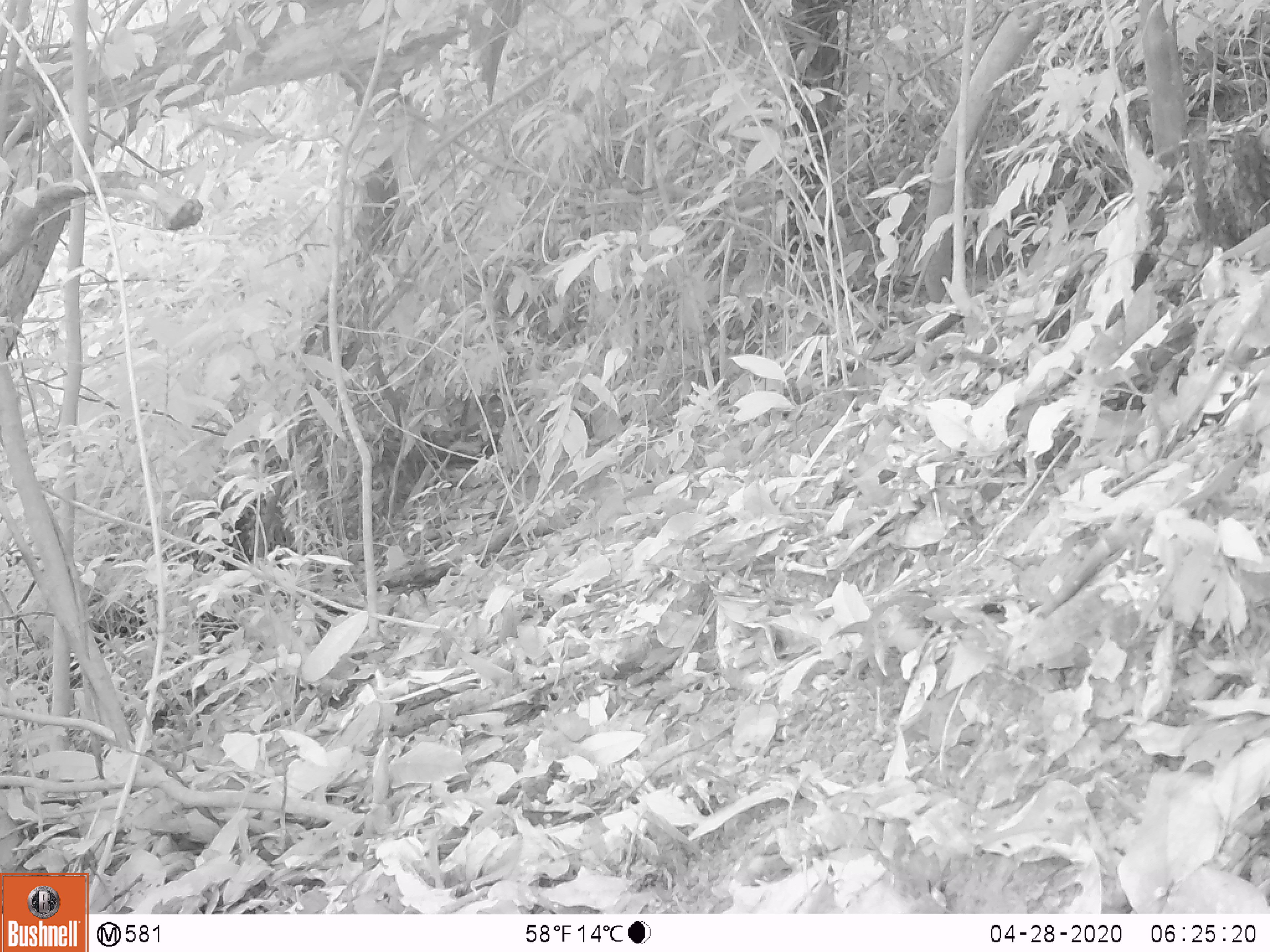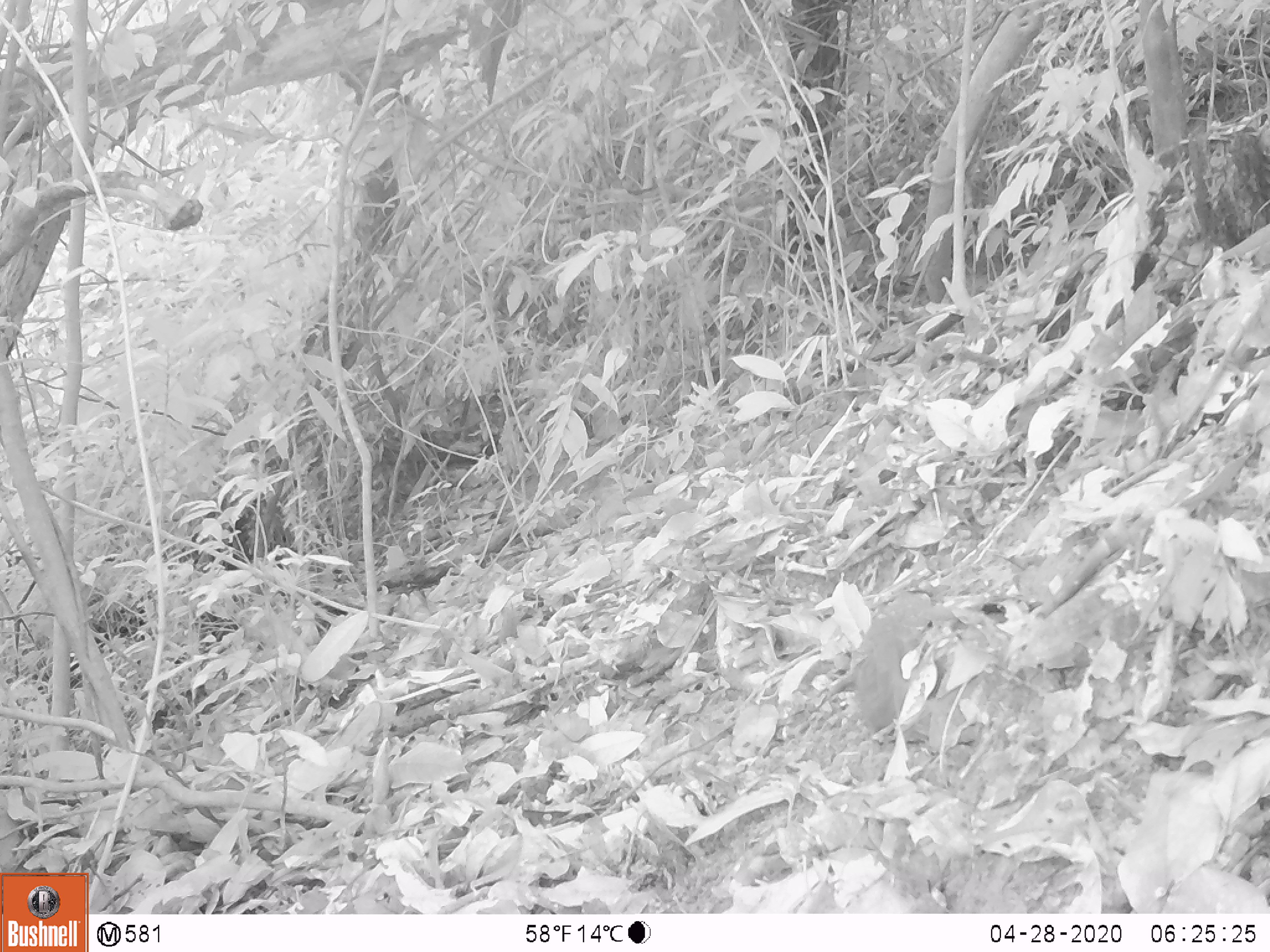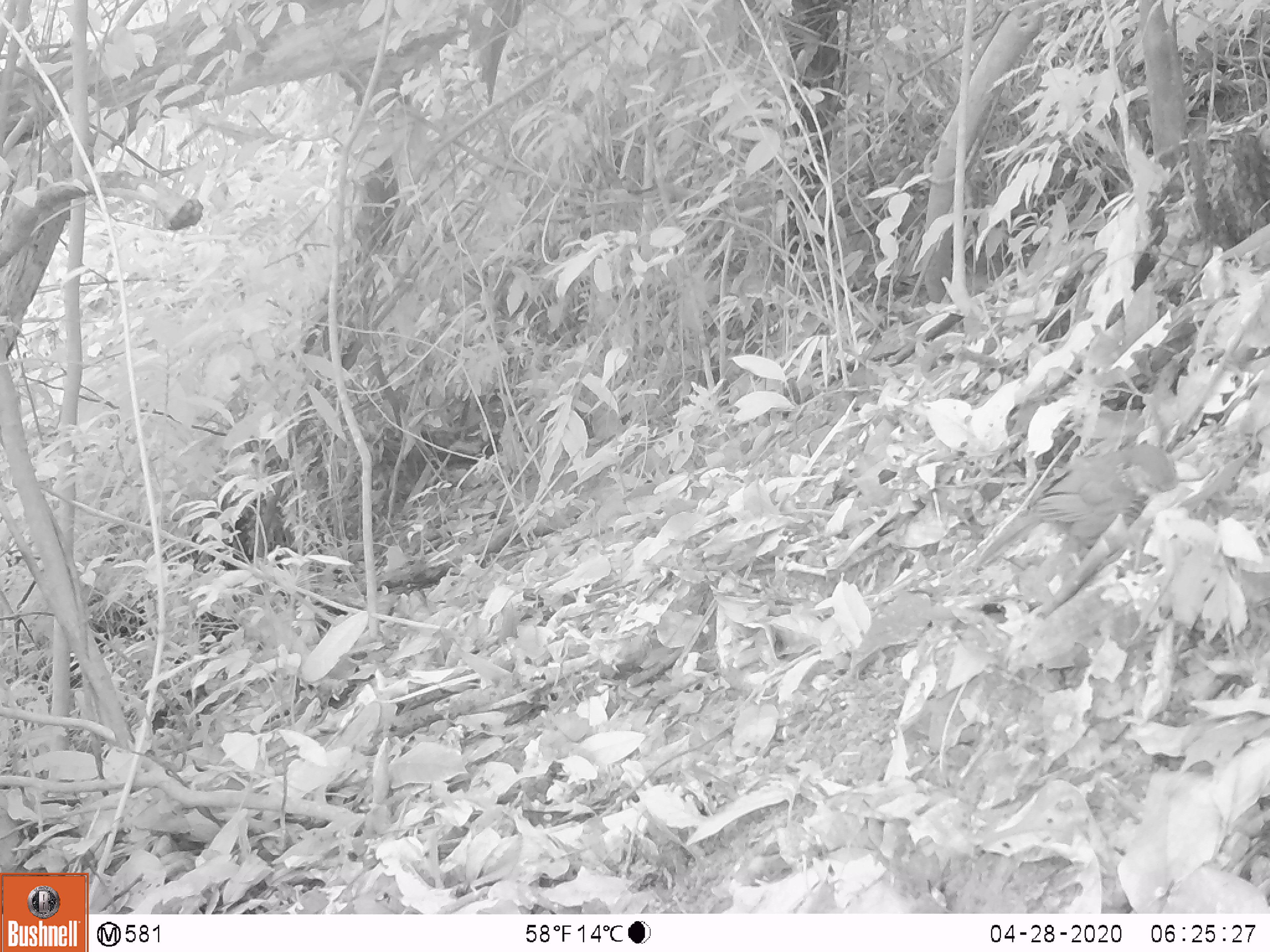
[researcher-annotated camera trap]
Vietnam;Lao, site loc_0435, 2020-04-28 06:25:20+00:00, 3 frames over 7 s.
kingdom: Animalia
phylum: Chordata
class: Aves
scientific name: Aves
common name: bird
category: unidentified bird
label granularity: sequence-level